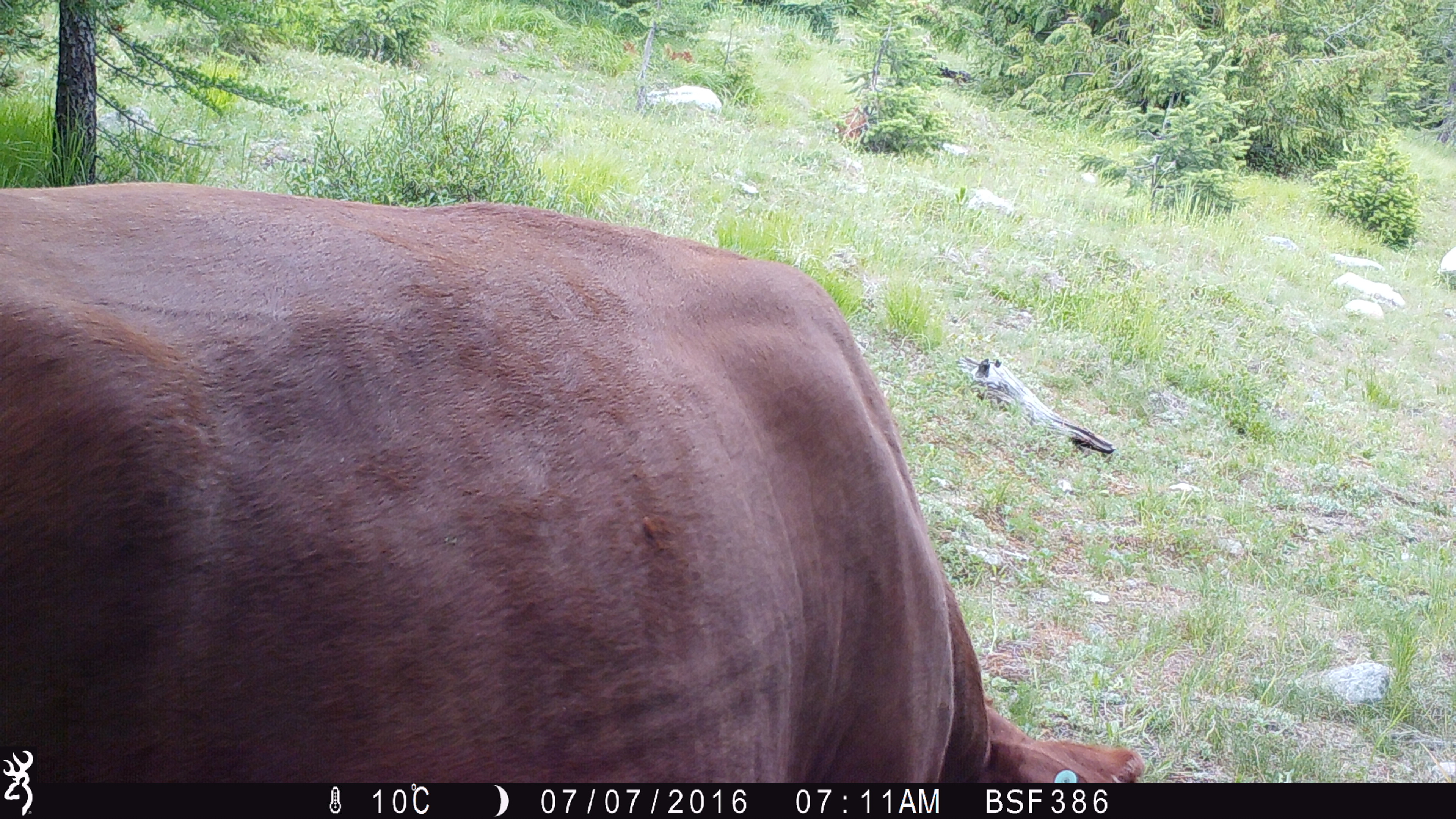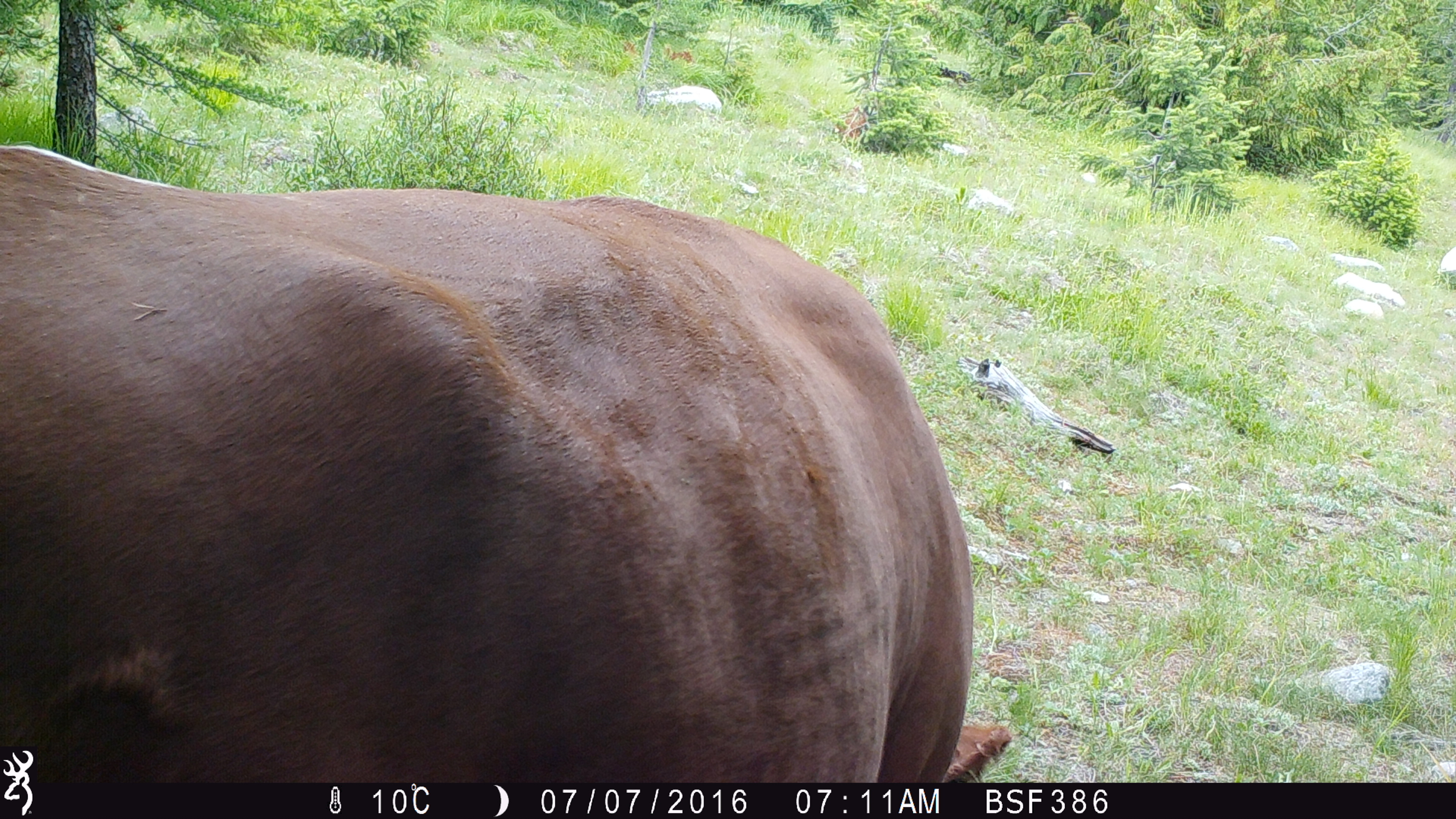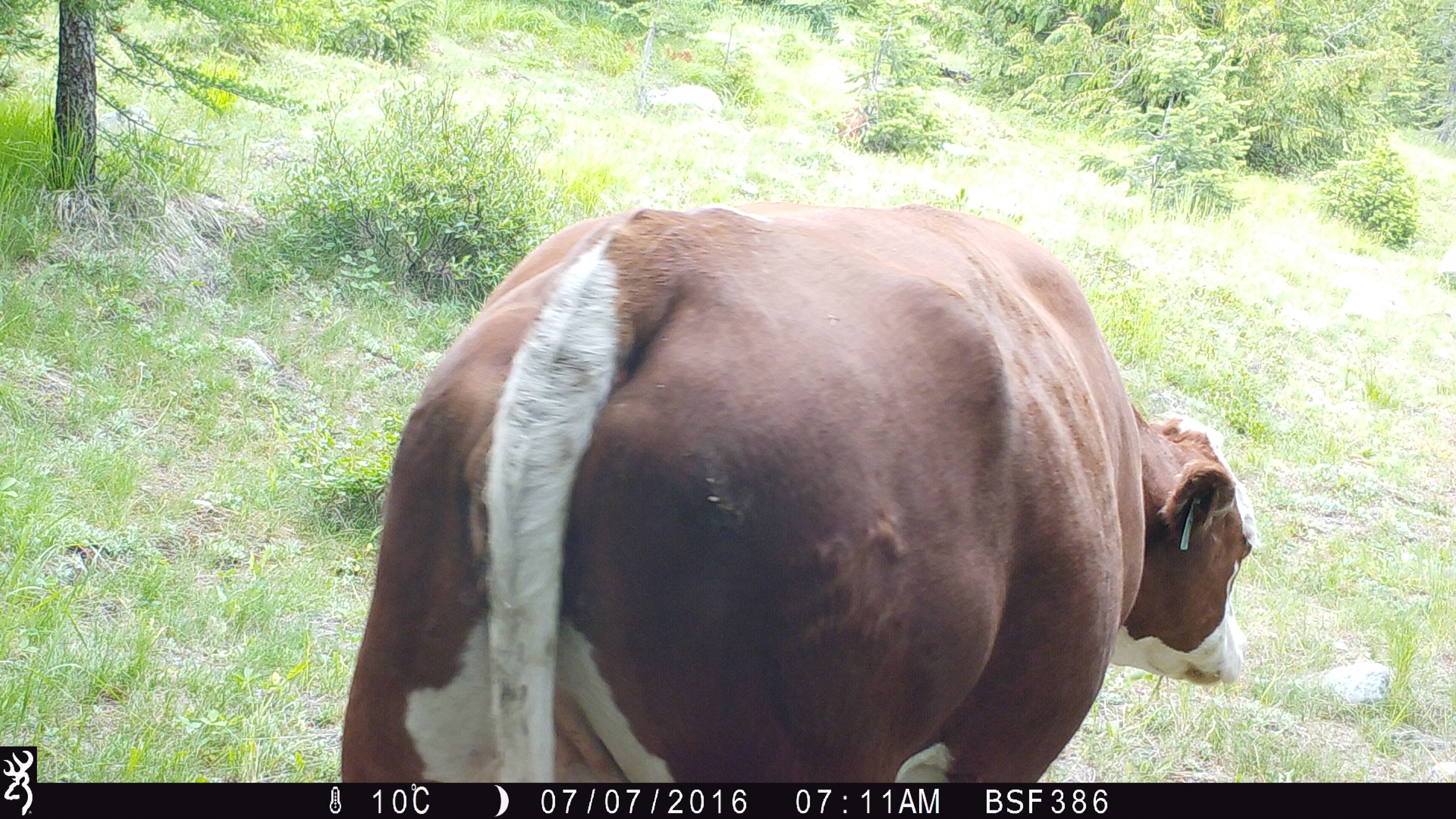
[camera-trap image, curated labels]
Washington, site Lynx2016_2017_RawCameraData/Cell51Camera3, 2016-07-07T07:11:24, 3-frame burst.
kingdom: Animalia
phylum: Chordata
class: Mammalia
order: Artiodactyla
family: Bovidae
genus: Bos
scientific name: Bos taurus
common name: domestic cattle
Domestic cattle (Bos taurus). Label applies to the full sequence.